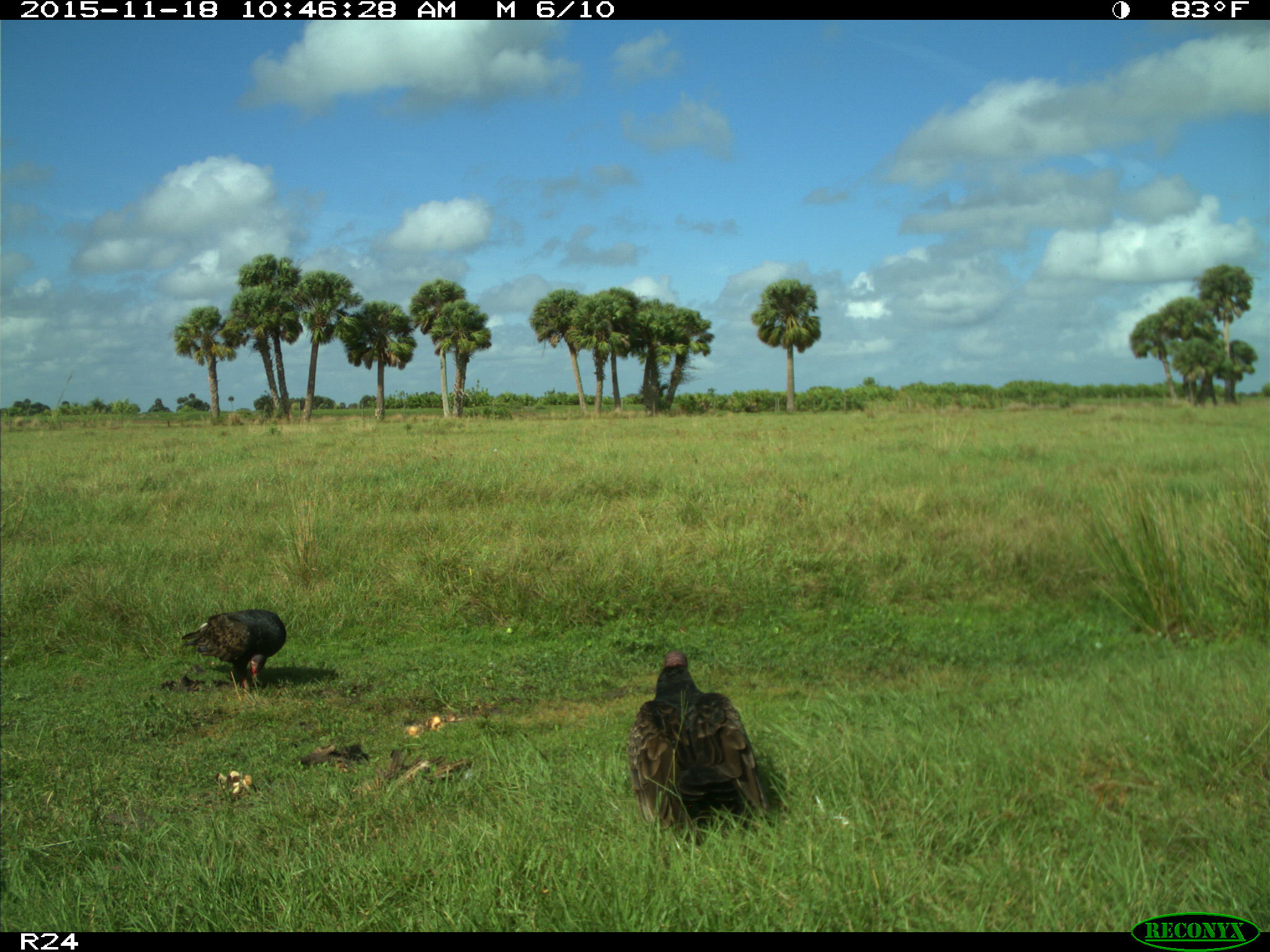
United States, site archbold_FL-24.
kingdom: Animalia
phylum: Chordata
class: Aves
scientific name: Aves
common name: birds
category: unidentified bird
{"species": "unidentified bird (birds) (Aves)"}